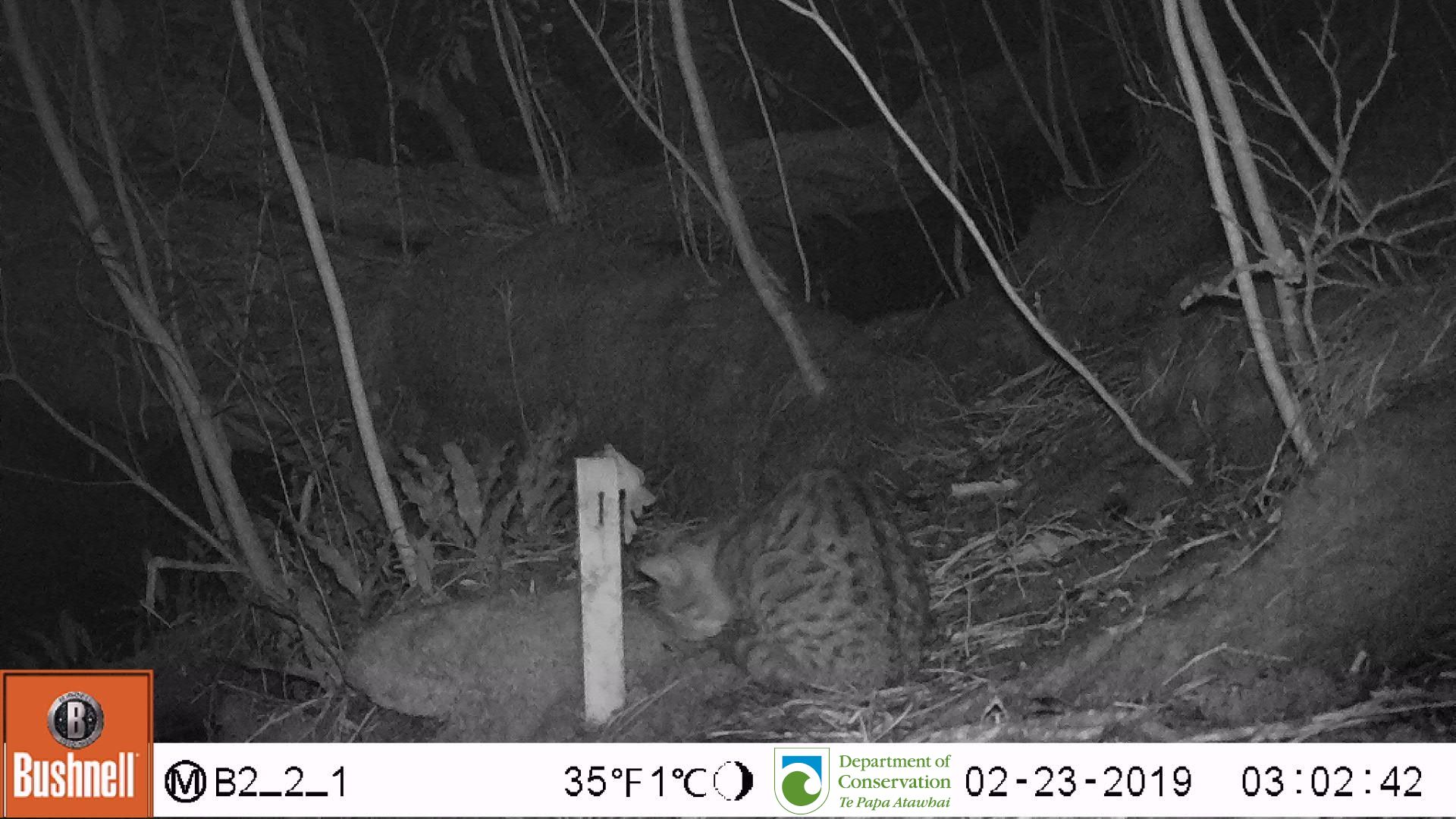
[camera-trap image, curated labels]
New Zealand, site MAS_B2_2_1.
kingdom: Animalia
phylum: Chordata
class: Mammalia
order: Carnivora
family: Felidae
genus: Felis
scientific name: Felis catus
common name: domestic cat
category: cat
Cat (domestic cat) (Felis catus).